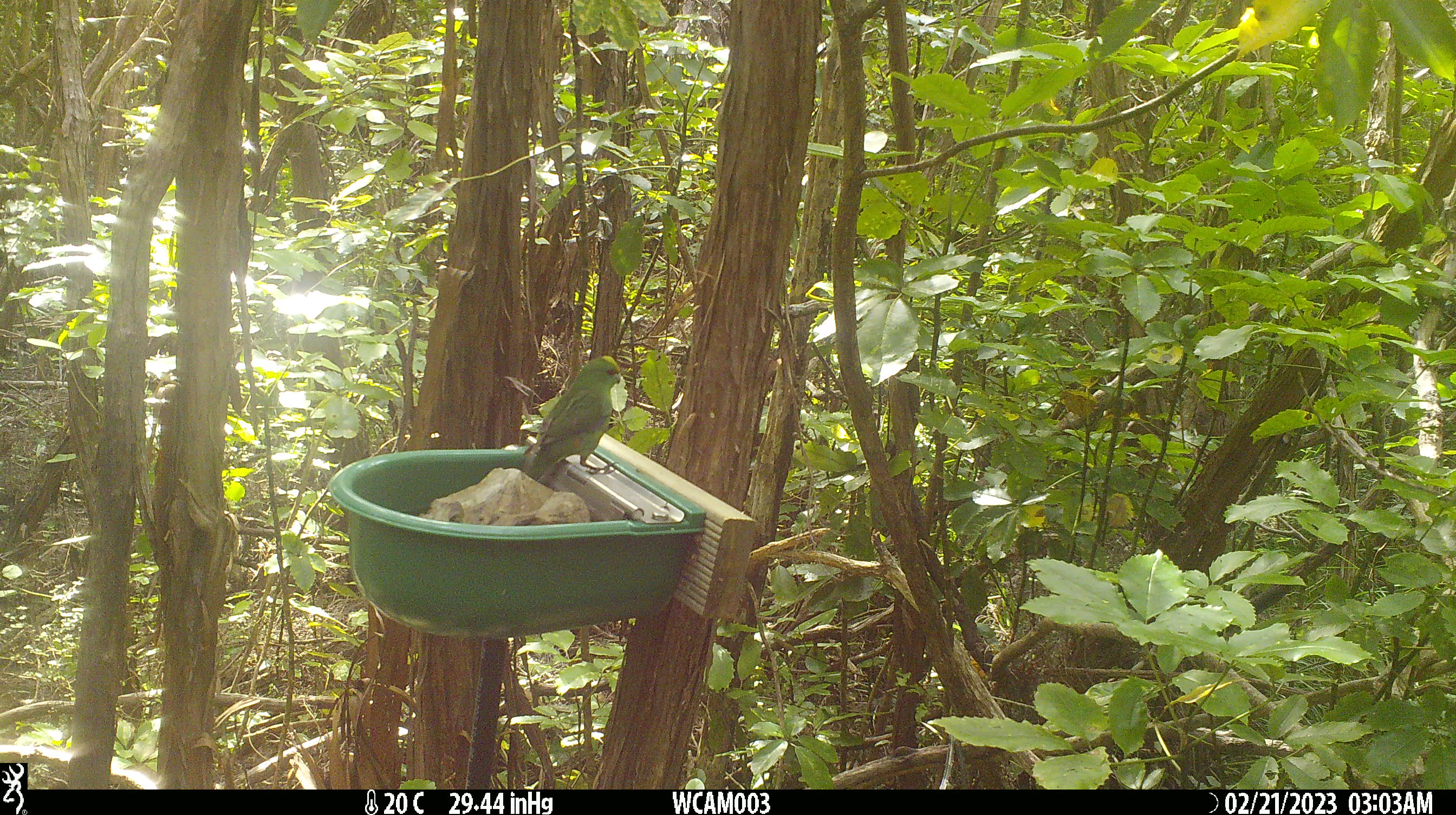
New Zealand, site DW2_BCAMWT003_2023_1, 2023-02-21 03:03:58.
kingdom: Animalia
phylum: Chordata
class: Aves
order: Psittaciformes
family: Psittaculidae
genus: Cyanoramphus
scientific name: Cyanoramphus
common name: parakeet